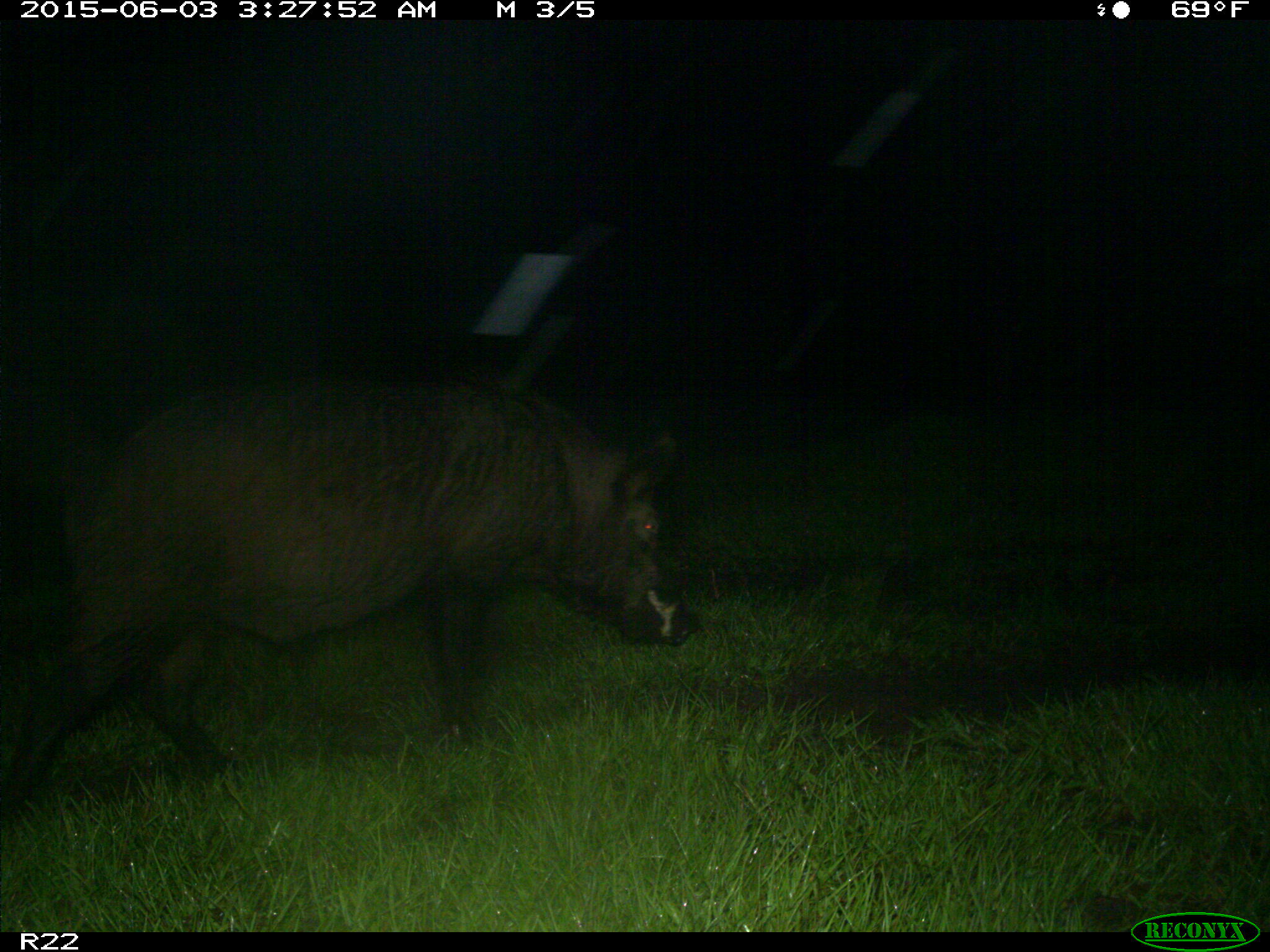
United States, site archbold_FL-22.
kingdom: Animalia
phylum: Chordata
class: Mammalia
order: Artiodactyla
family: Bovidae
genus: Bos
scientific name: Bos taurus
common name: domestic cow